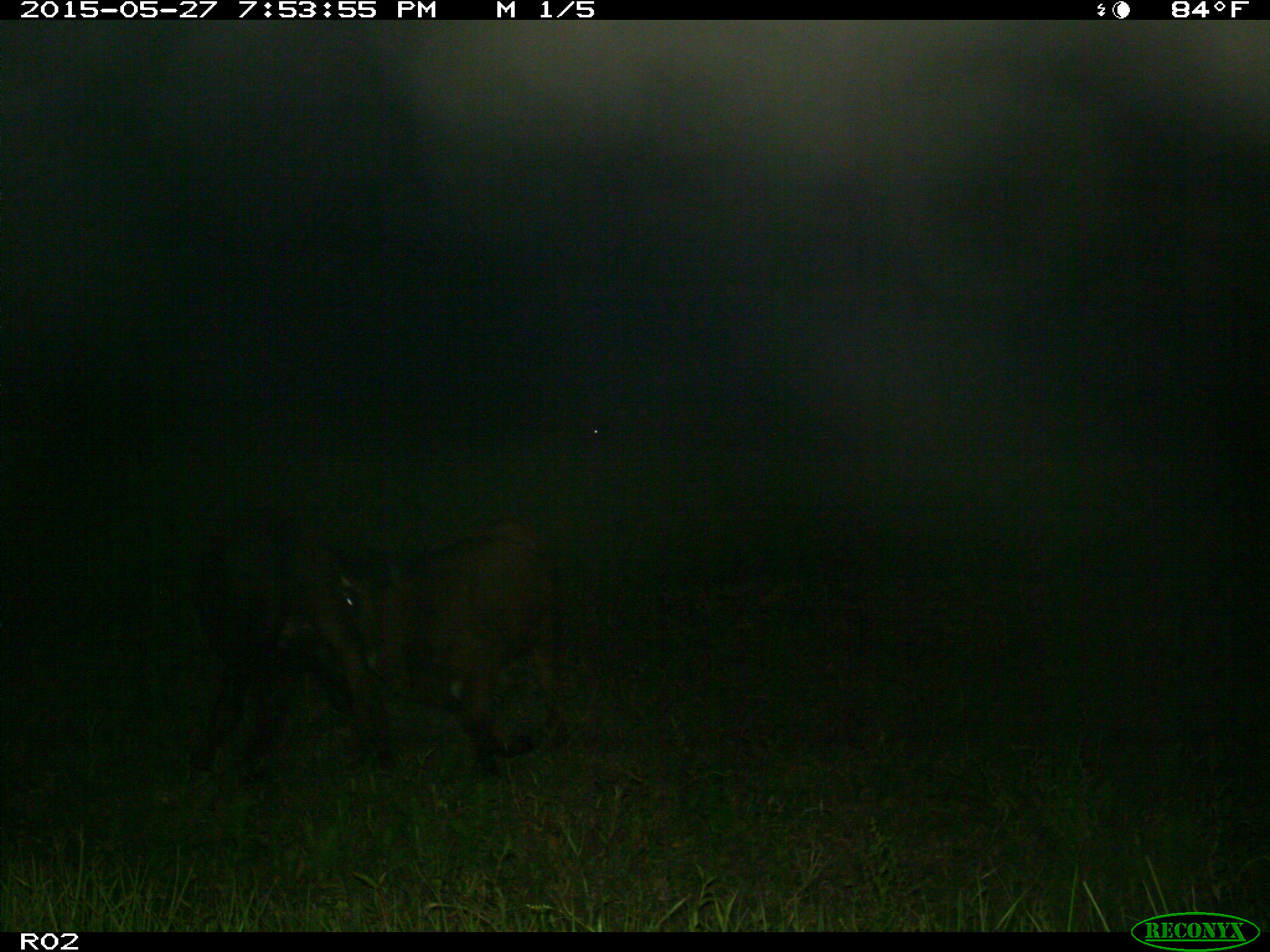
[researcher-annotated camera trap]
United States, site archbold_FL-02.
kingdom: Animalia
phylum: Chordata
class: Mammalia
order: Artiodactyla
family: Bovidae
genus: Bos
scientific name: Bos taurus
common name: domestic cow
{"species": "Bos taurus (domestic cow)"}